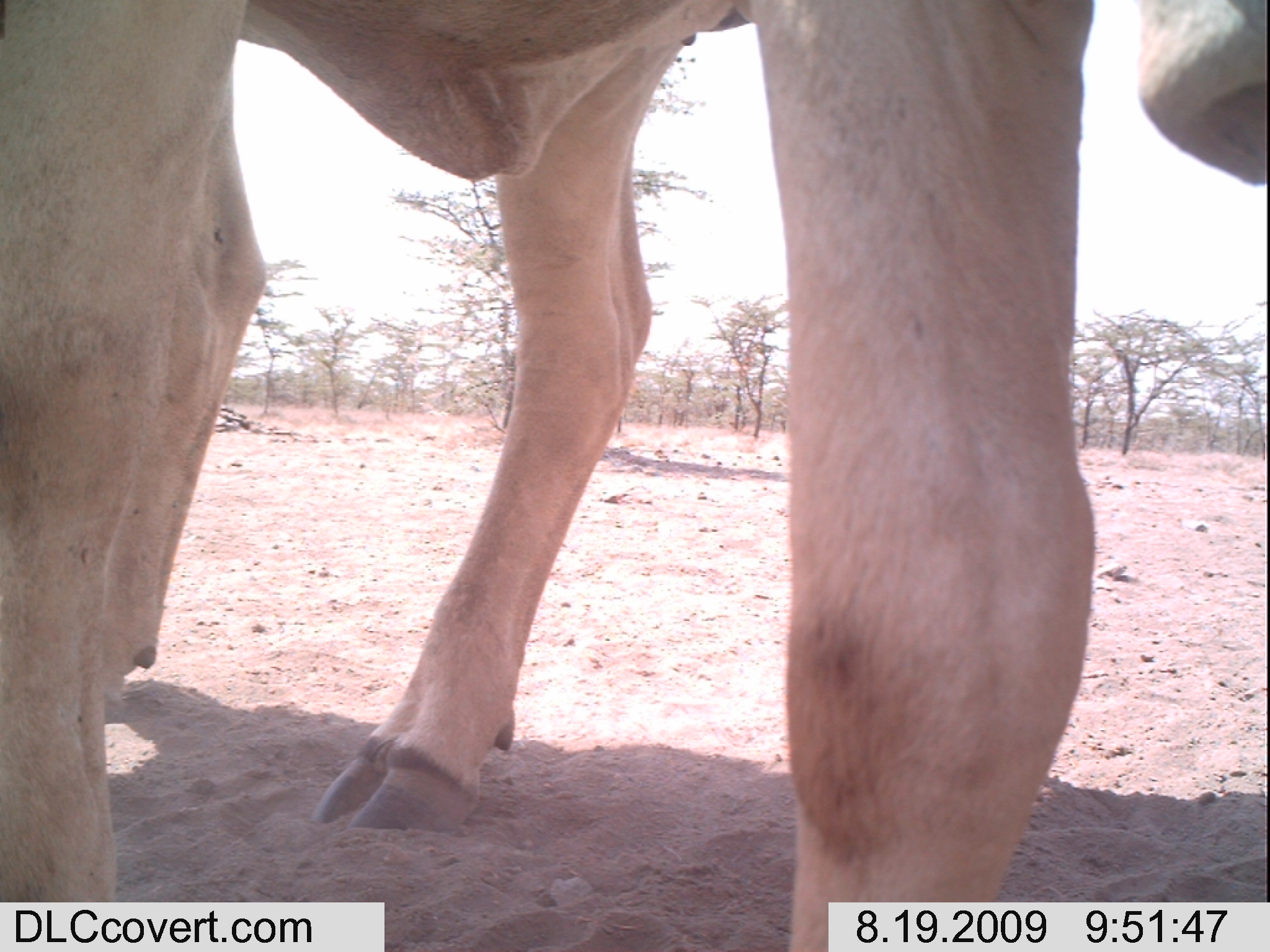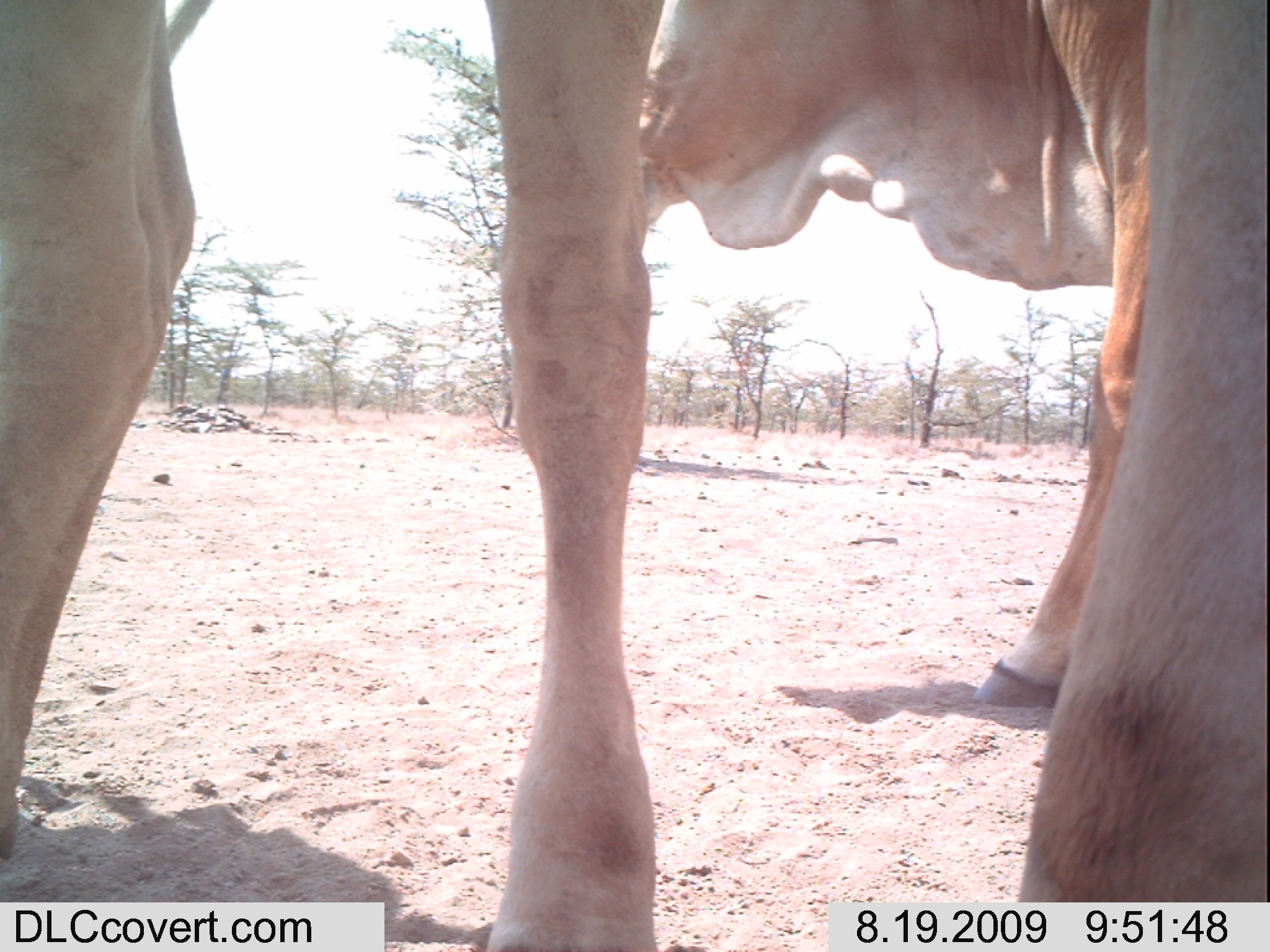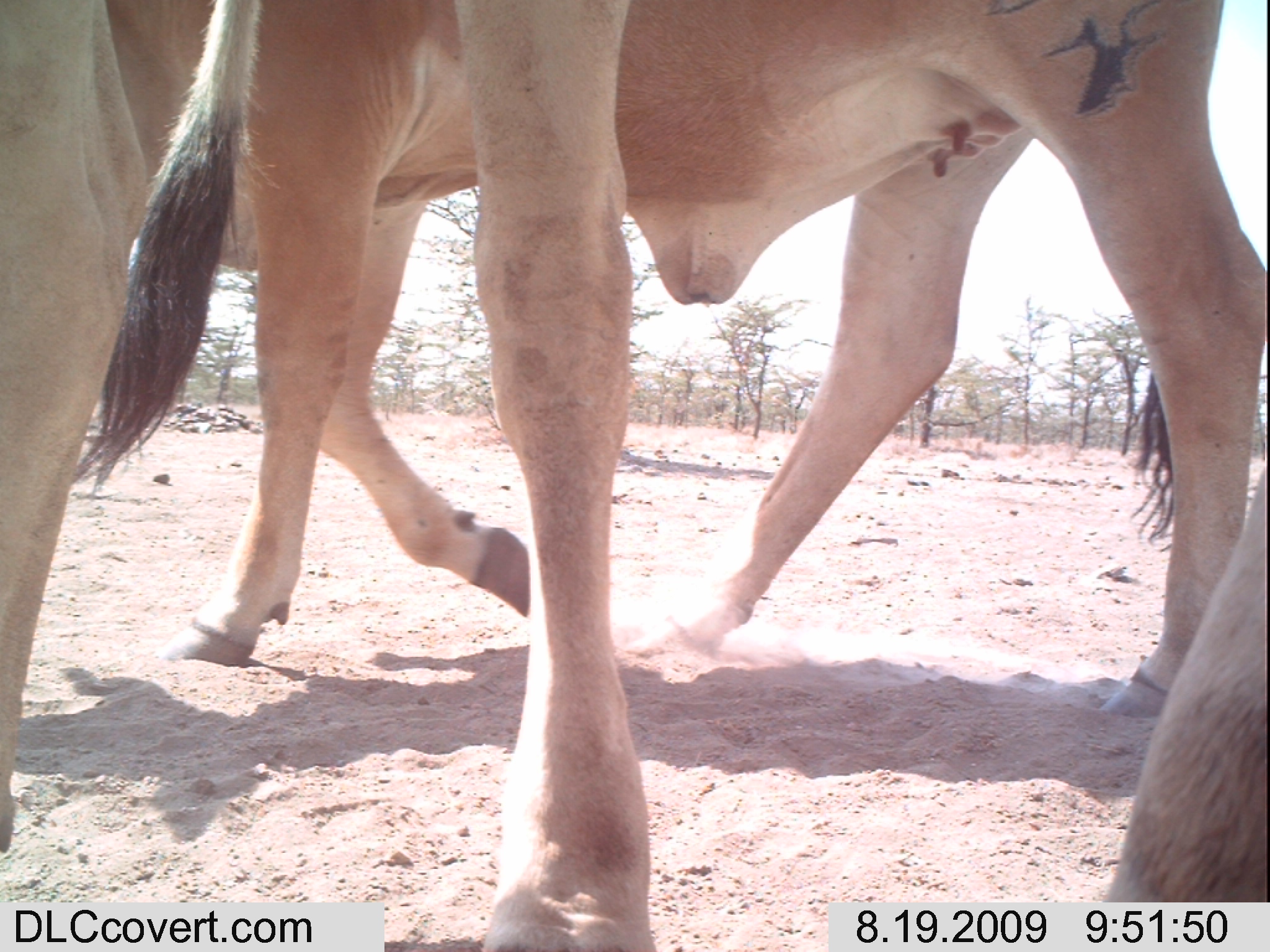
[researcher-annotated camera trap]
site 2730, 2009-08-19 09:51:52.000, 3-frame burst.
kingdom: Animalia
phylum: Chordata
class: Mammalia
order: Artiodactyla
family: Bovidae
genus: Bos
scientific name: Bos taurus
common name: domestic cattle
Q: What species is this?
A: Bos taurus (domestic cattle).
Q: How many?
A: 2.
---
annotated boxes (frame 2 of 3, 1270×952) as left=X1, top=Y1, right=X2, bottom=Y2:
bos taurus: left=479, top=0, right=1270, bottom=952; left=637, top=0, right=1149, bottom=710; left=0, top=0, right=212, bottom=863